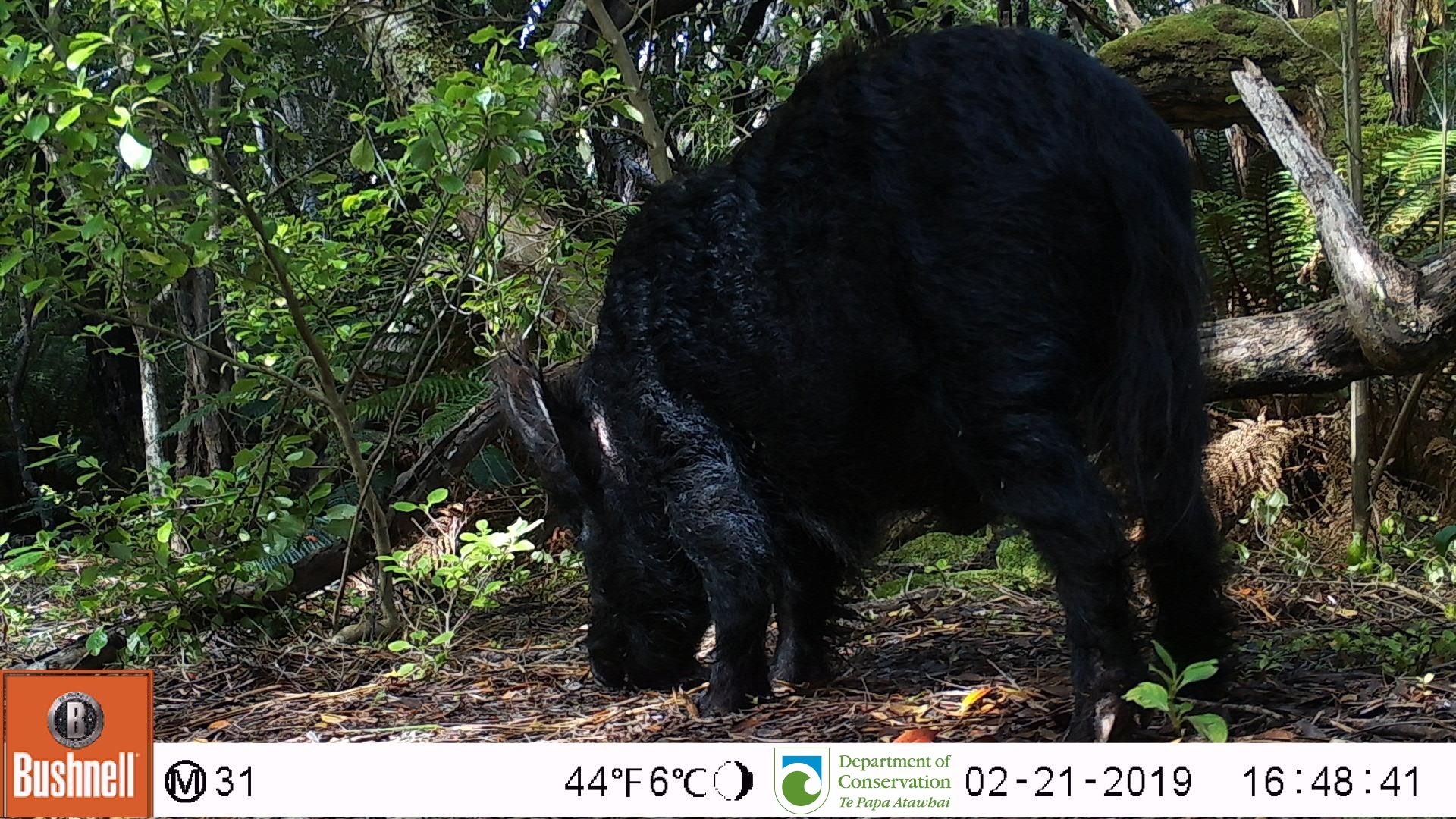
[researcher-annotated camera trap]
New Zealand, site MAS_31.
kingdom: Animalia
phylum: Chordata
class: Mammalia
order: Artiodactyla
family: Suidae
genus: Sus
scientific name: Sus scrofa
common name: pig